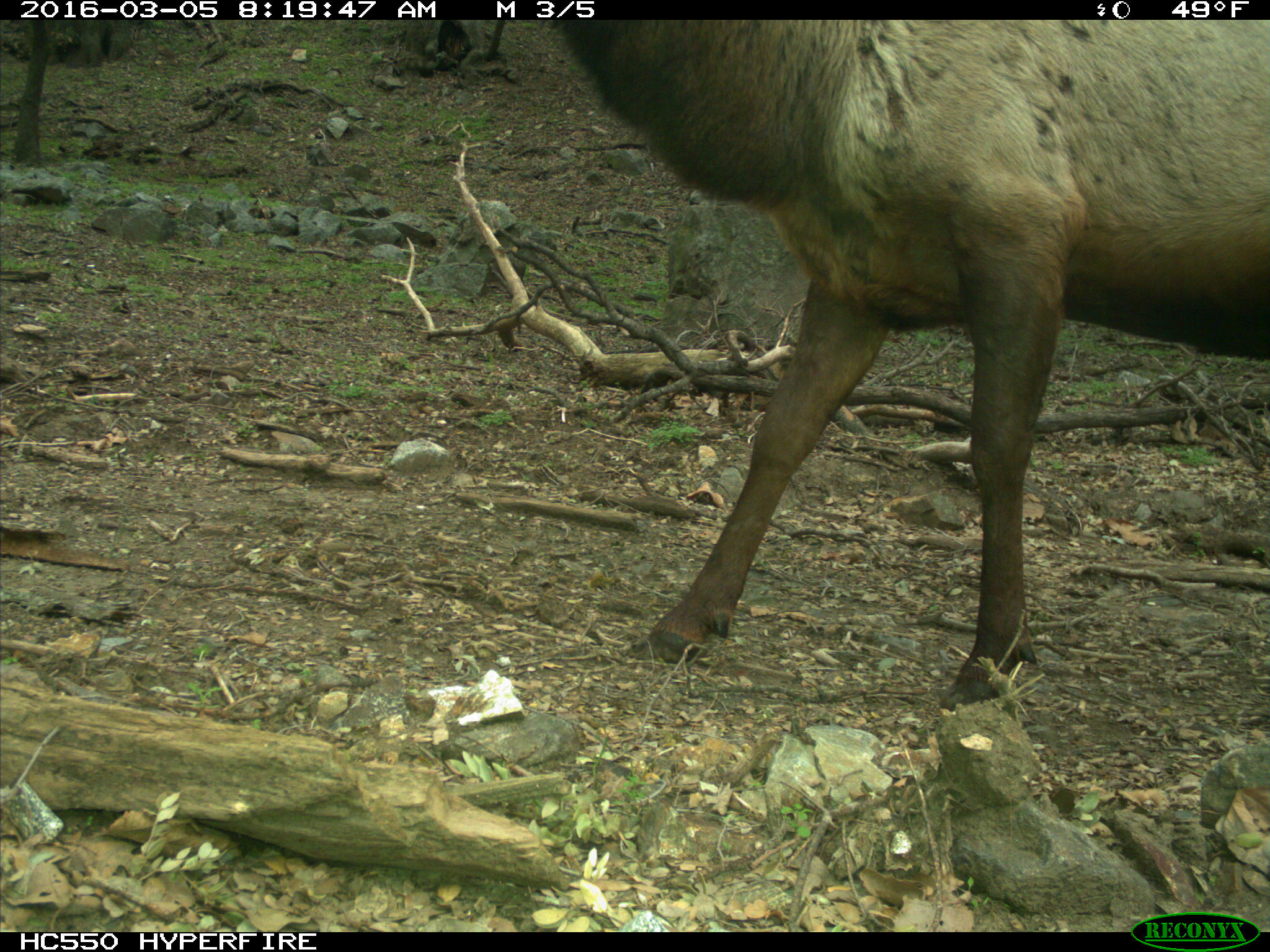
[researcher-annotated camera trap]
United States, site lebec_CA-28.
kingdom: Animalia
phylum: Chordata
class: Mammalia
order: Artiodactyla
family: Cervidae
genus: Cervus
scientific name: Cervus canadensis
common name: elk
Cervus canadensis (elk).